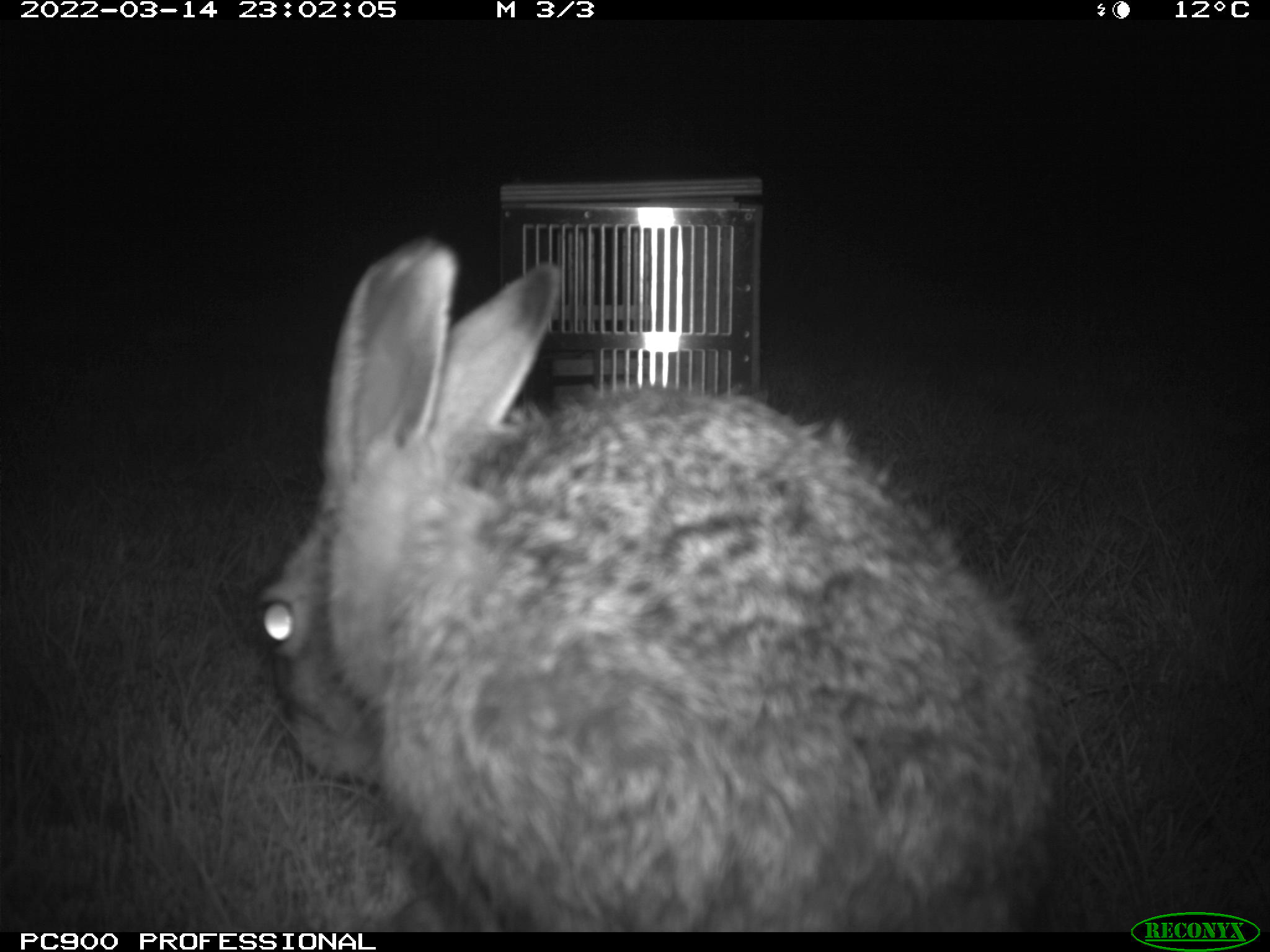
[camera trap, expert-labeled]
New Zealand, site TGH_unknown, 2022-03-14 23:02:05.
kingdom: Animalia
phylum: Chordata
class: Mammalia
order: Lagomorpha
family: Leporidae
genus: Lepus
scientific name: Lepus europaeus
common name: brown hare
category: hare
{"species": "hare (brown hare) (Lepus europaeus)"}